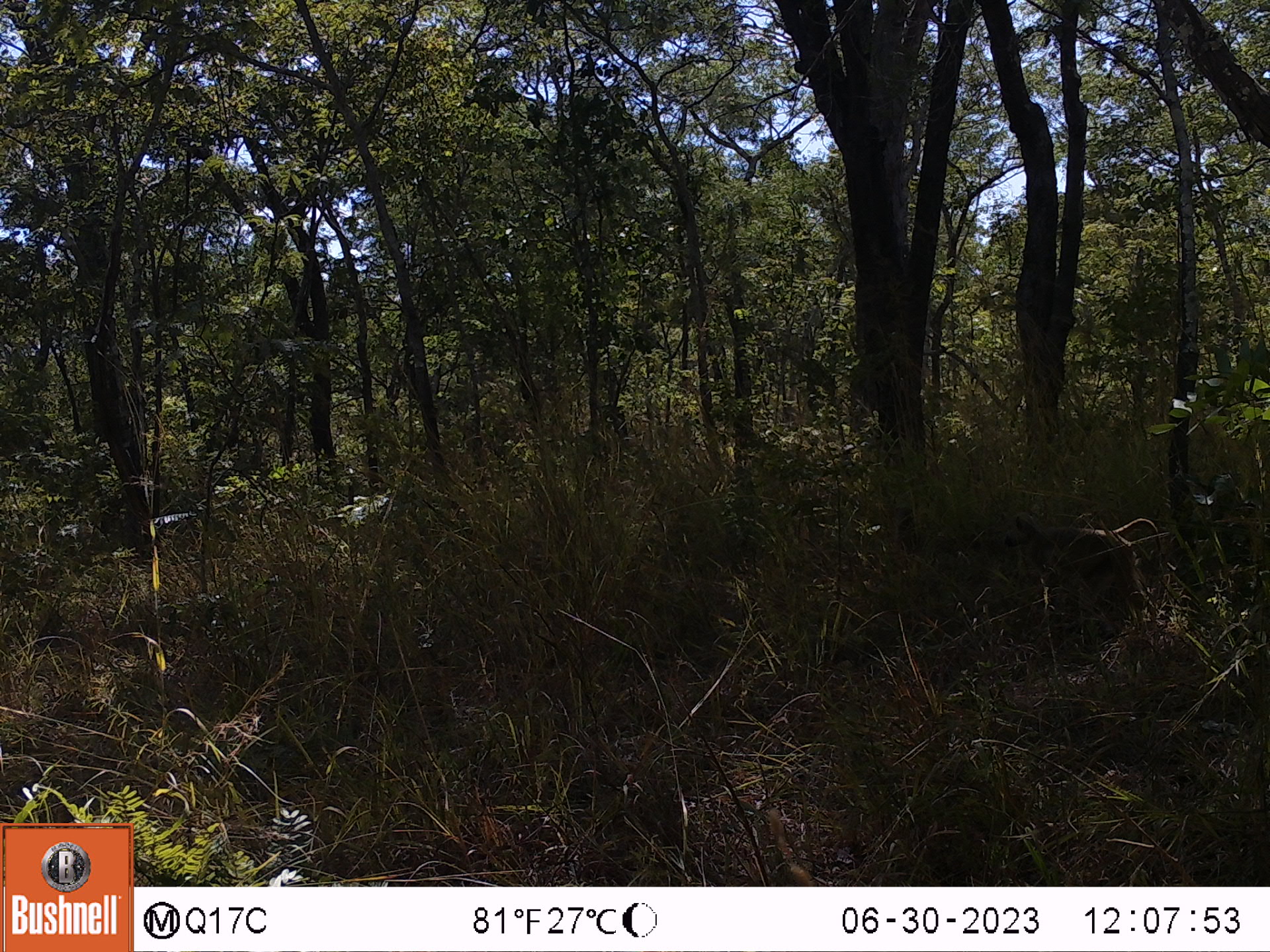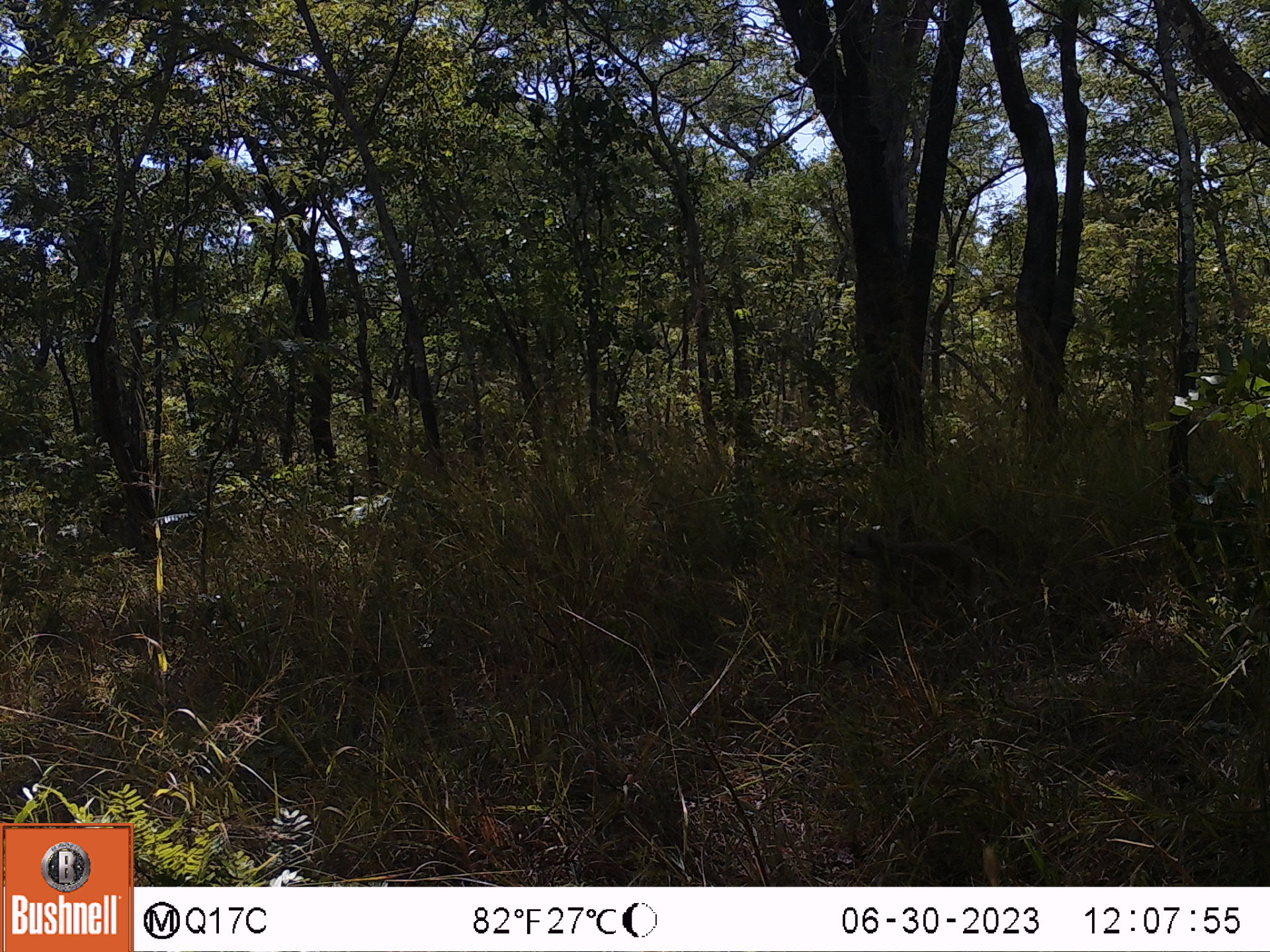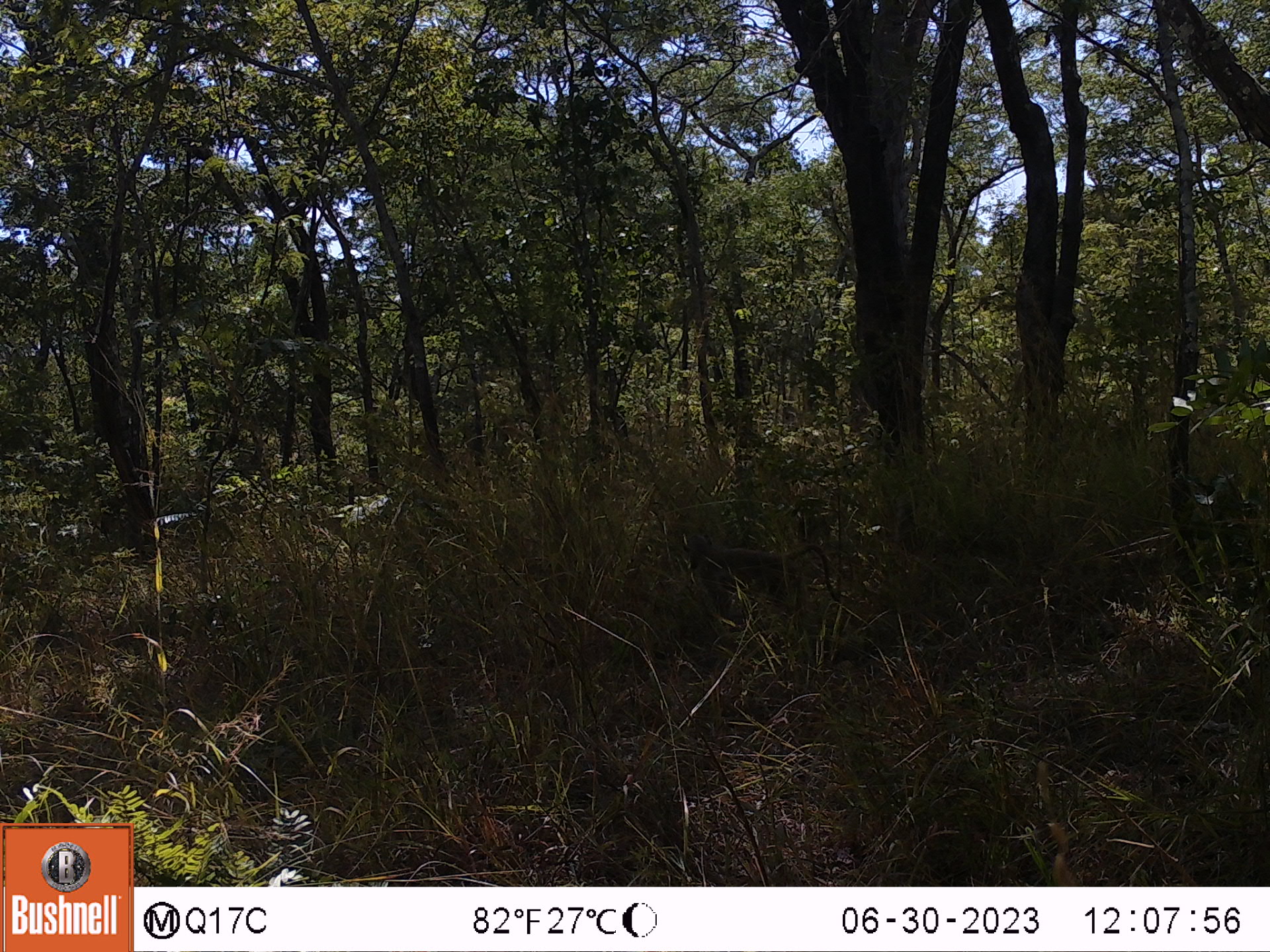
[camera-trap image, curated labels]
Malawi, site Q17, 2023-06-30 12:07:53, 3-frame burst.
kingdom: Animalia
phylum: Chordata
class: Mammalia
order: Primates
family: Cercopithecidae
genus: Papio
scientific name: Papio cynocephalus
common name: yellow baboon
Yellow baboon (Papio cynocephalus), count 1.